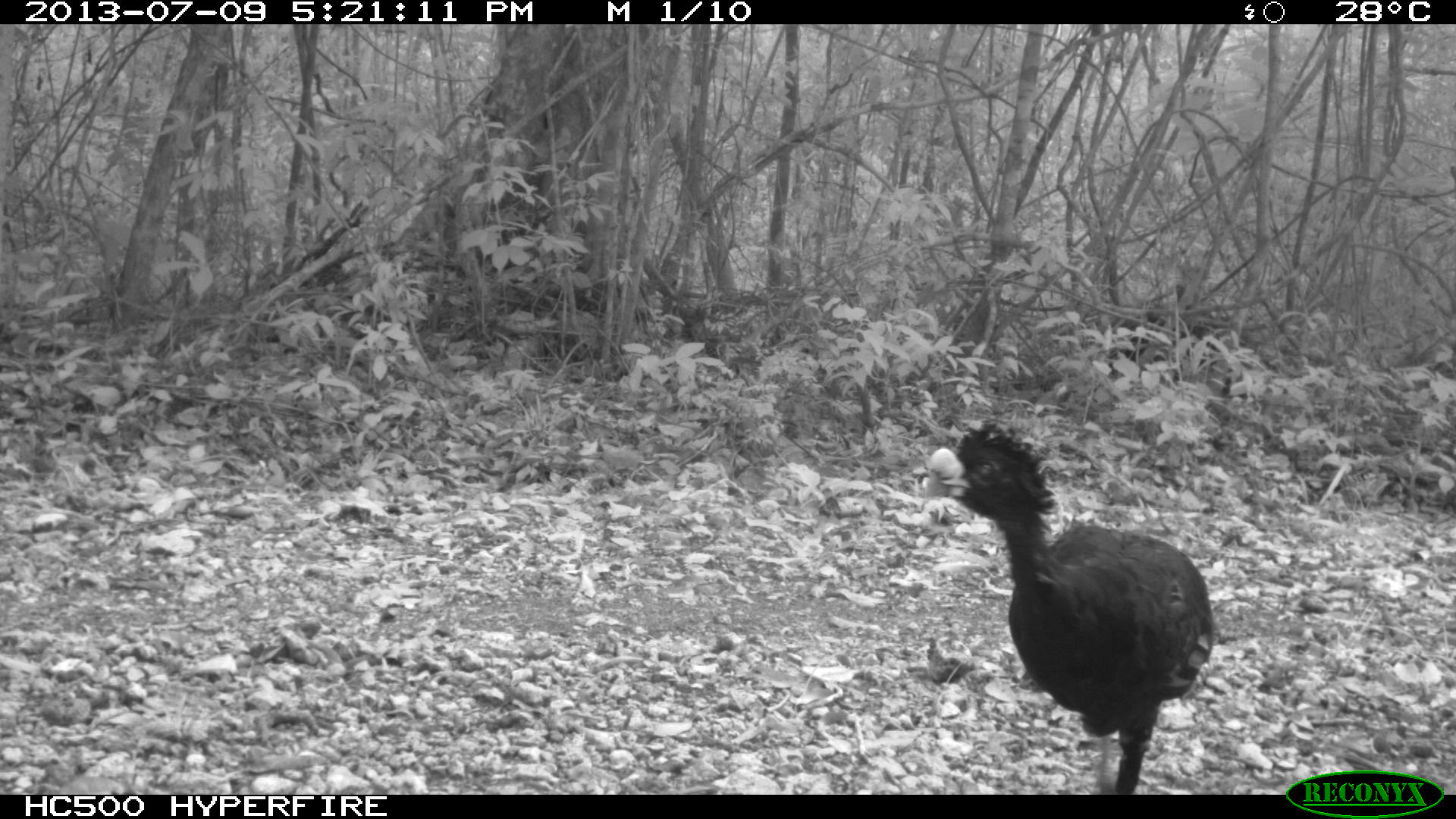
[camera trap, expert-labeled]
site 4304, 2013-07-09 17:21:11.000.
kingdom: Animalia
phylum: Chordata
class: Aves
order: Galliformes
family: Cracidae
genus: Crax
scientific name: Crax rubra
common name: great curassow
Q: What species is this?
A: Crax rubra (great curassow).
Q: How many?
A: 1.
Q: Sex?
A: Male.